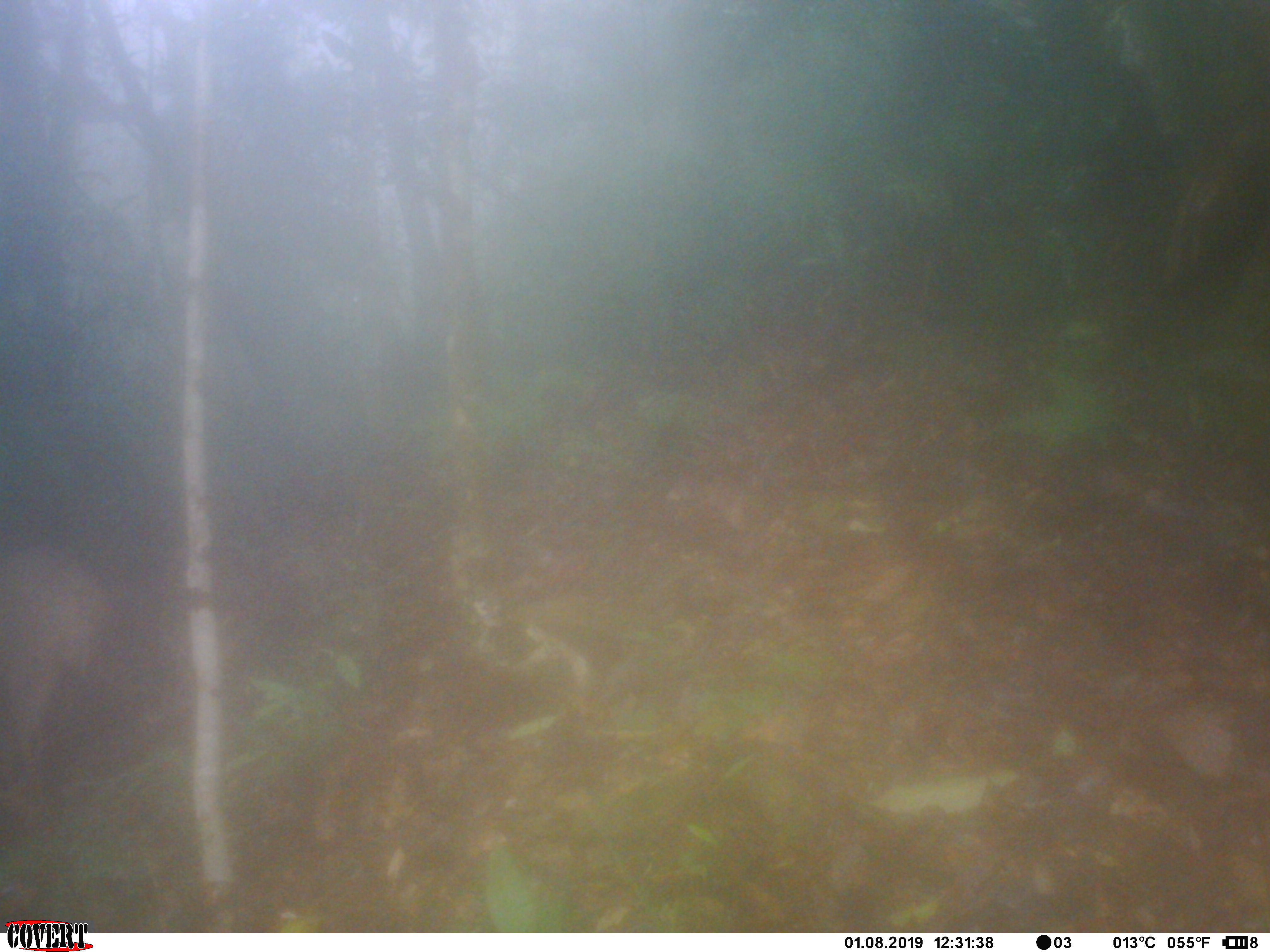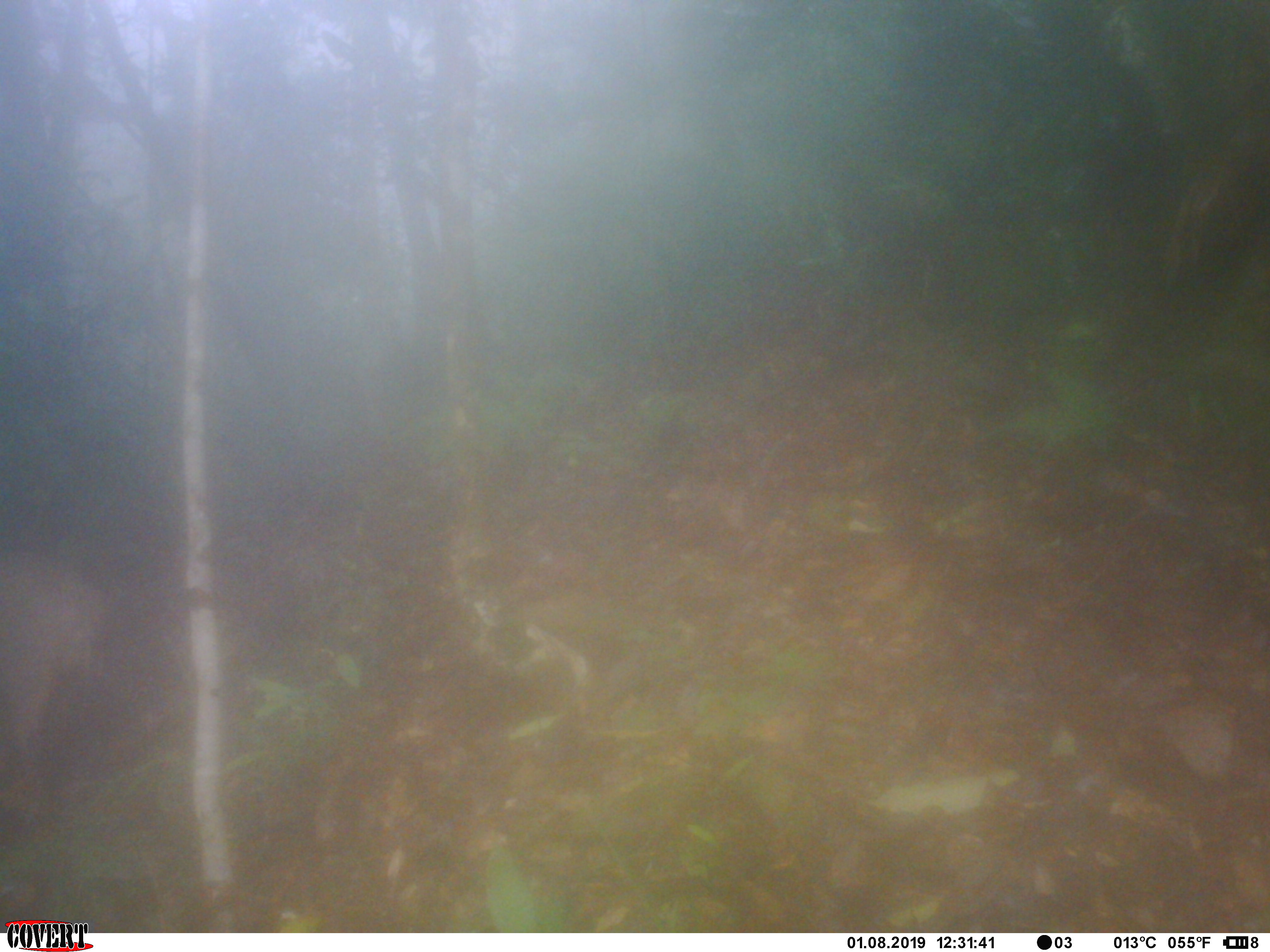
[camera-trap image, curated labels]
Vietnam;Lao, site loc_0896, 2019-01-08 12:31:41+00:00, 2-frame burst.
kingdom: Animalia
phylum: Chordata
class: Mammalia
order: Artiodactyla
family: Suidae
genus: Sus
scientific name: Sus scrofa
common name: eurasian wild pig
Eurasian wild pig (Sus scrofa). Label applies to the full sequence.